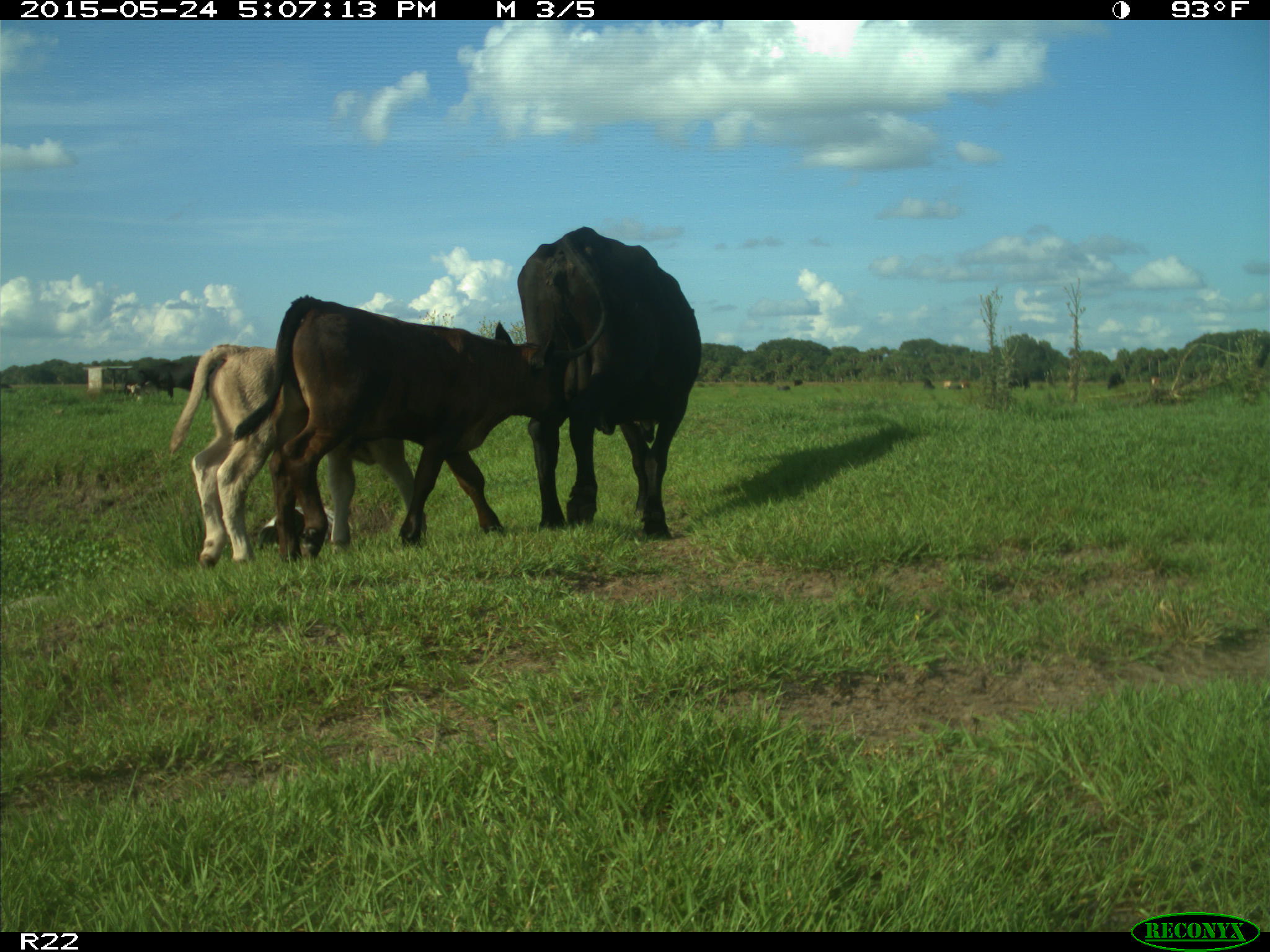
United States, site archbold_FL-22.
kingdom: Animalia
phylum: Chordata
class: Mammalia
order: Artiodactyla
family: Bovidae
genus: Bos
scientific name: Bos taurus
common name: domestic cow